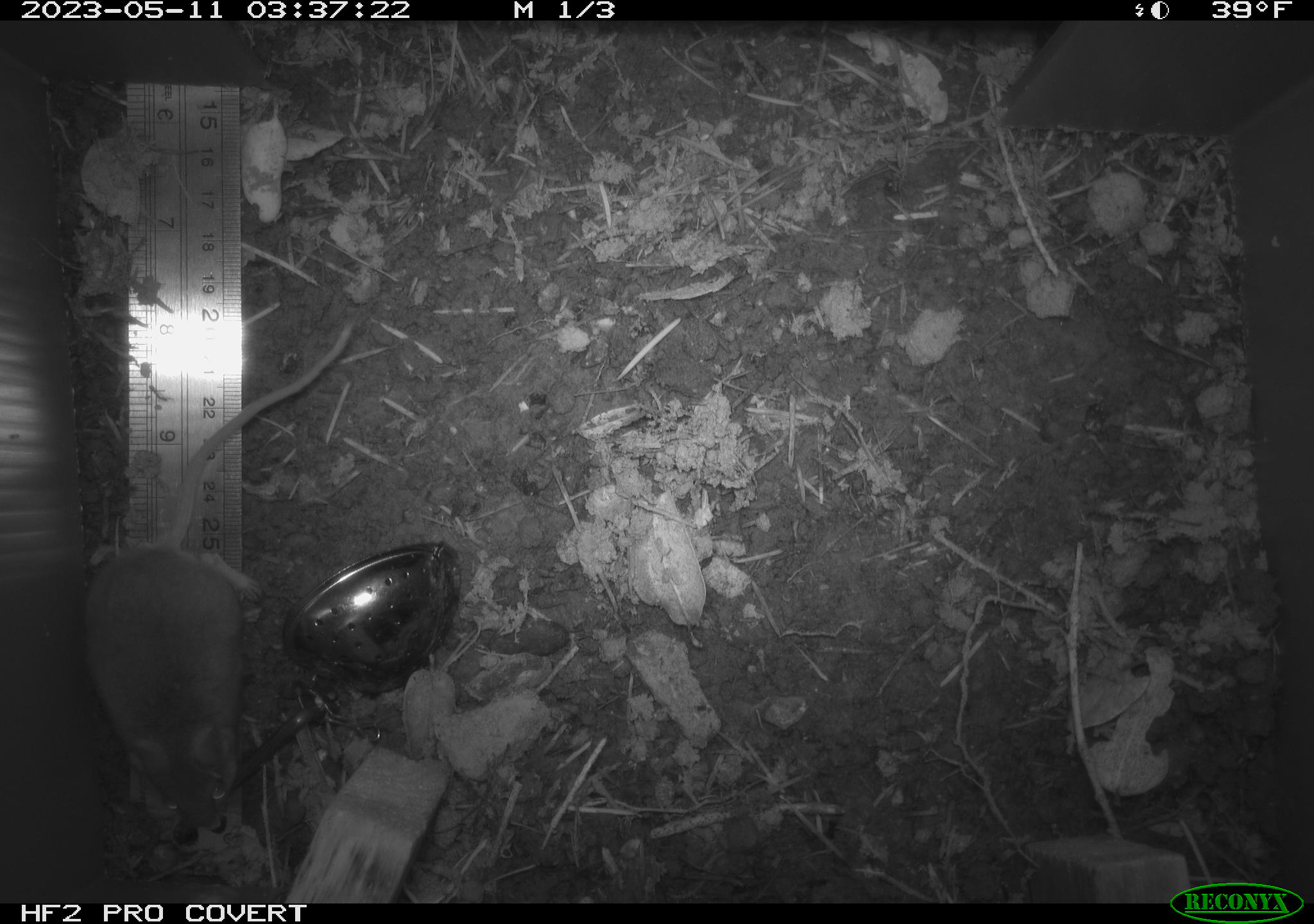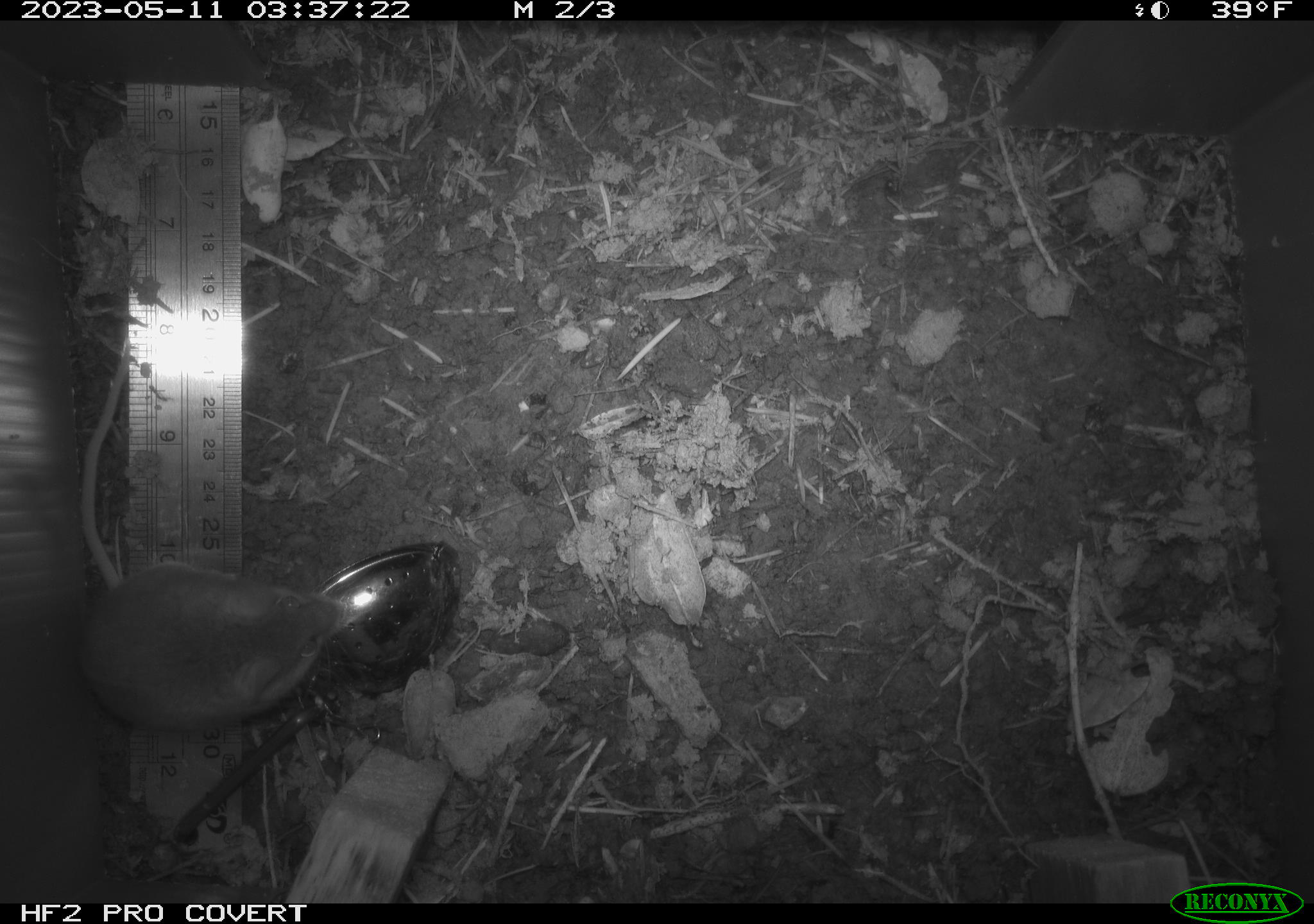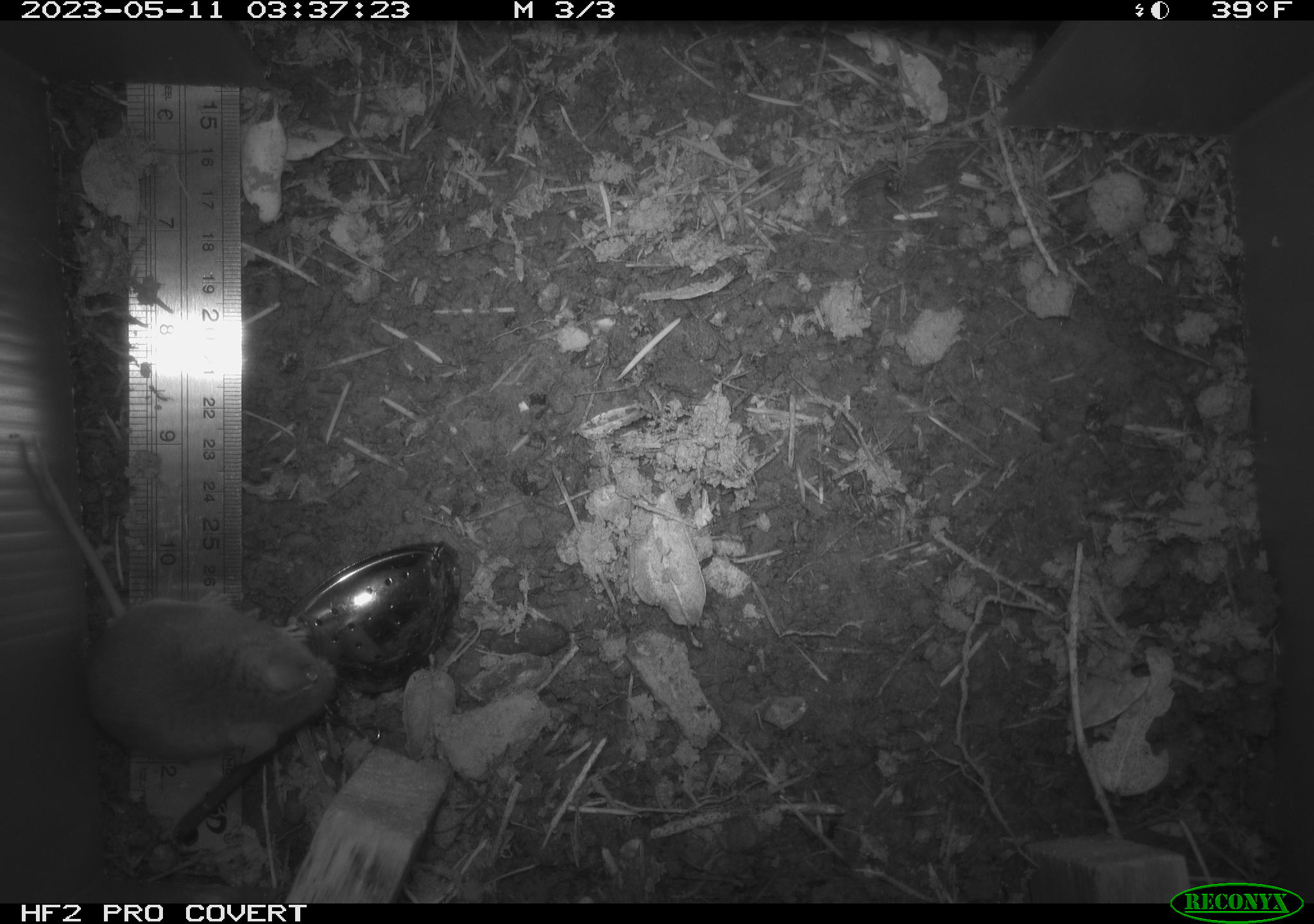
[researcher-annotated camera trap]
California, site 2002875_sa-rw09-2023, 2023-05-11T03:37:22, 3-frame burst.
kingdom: Animalia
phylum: Chordata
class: Mammalia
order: Rodentia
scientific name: Rodentia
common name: mouse species